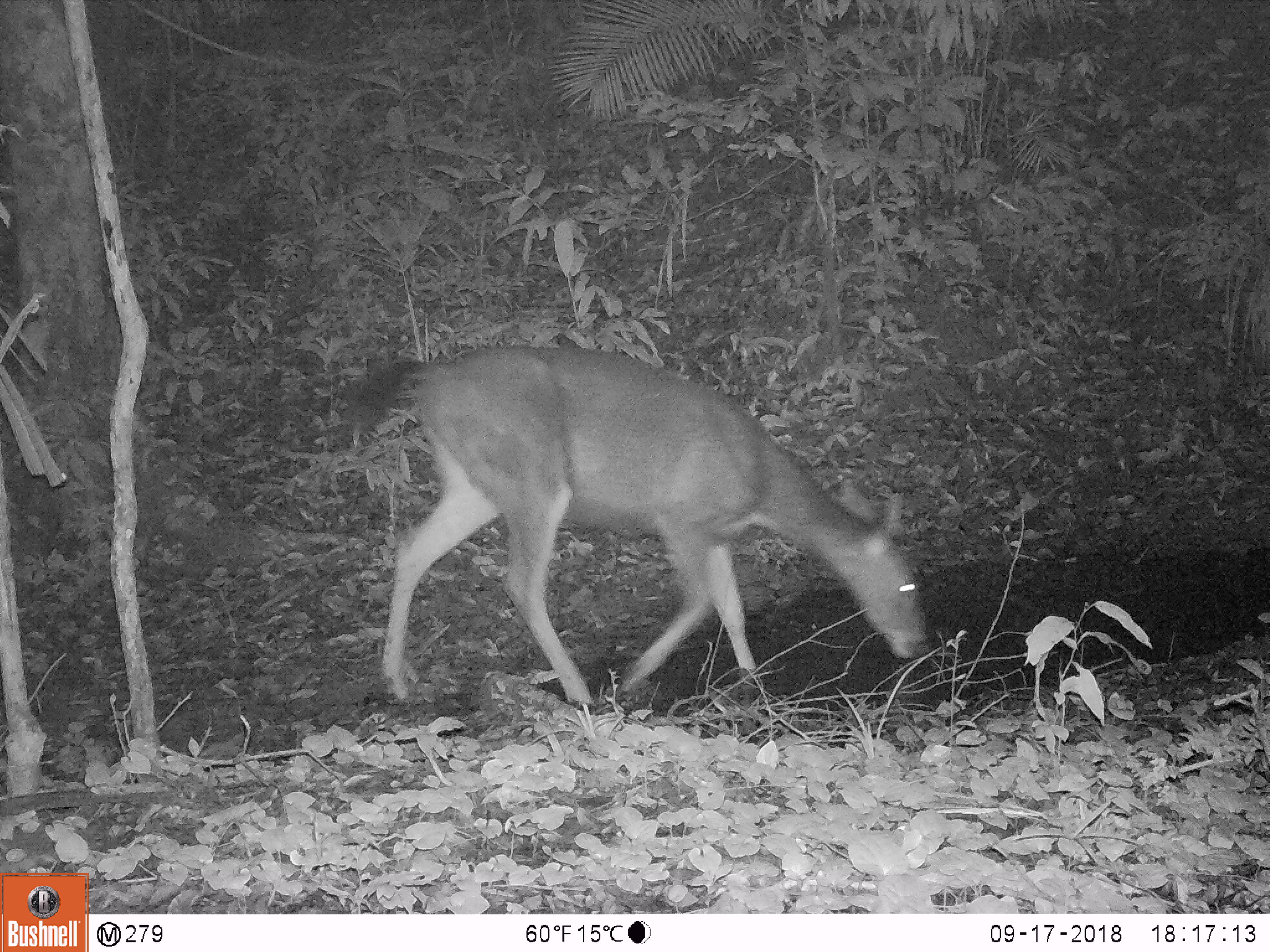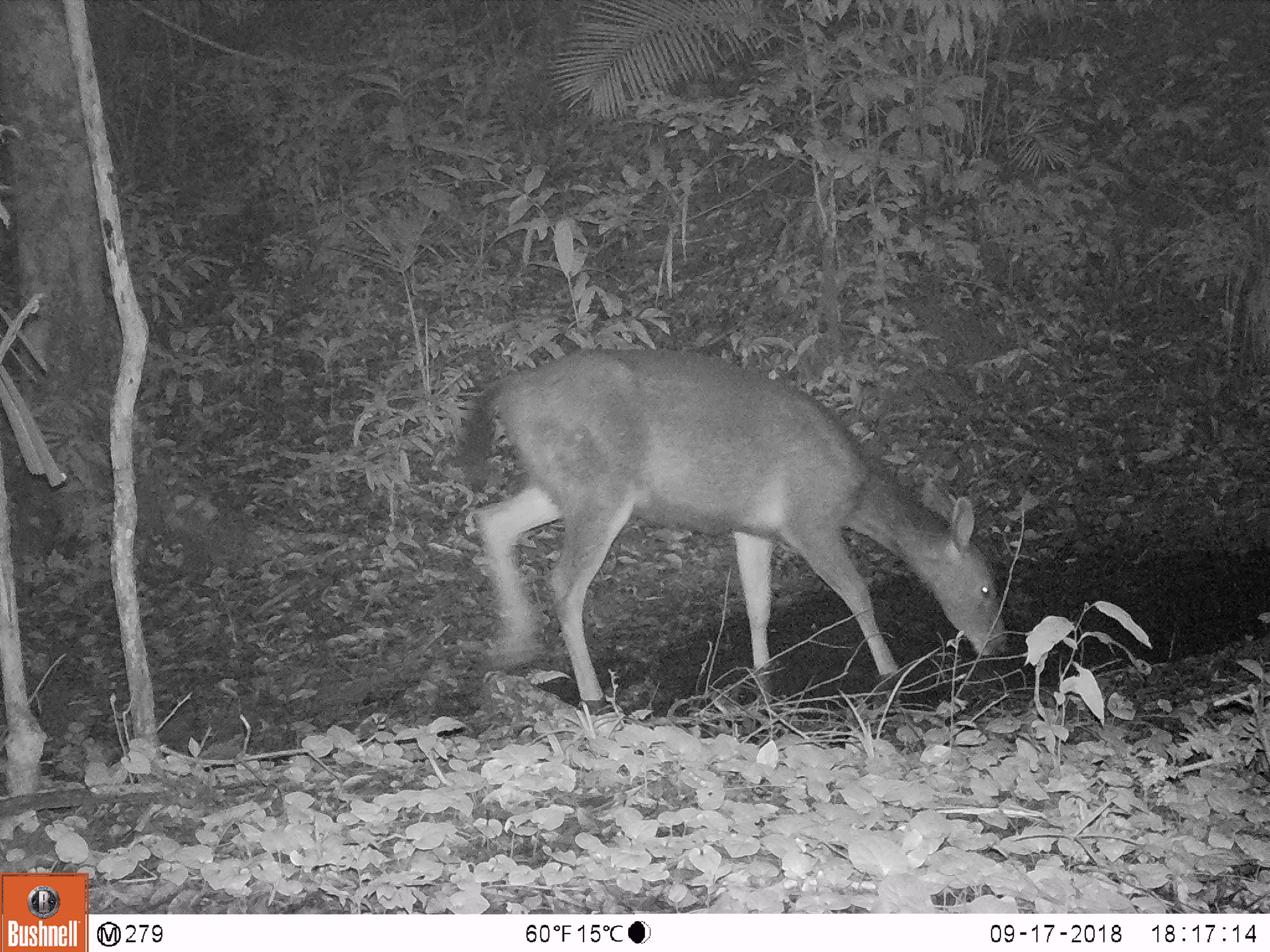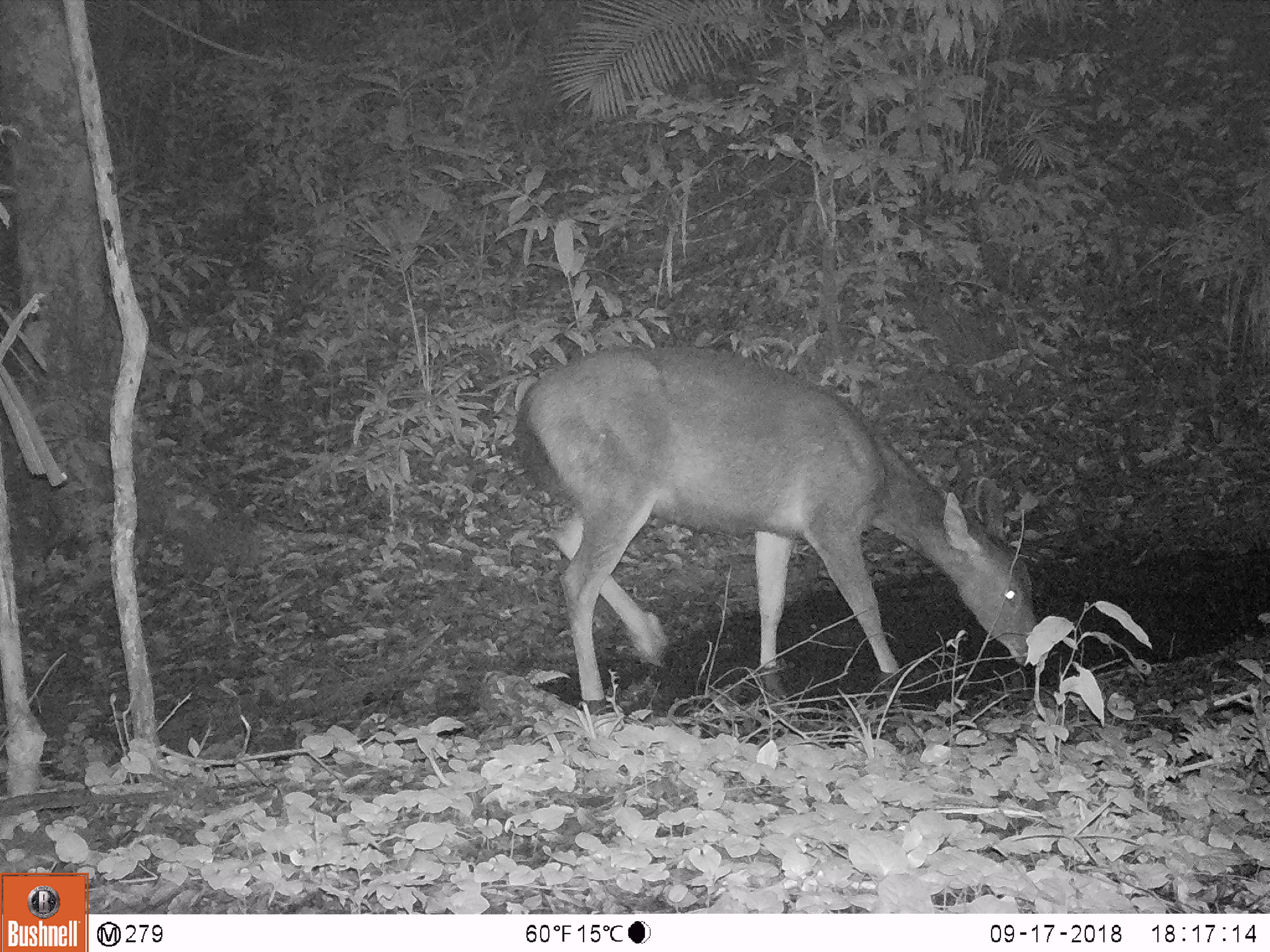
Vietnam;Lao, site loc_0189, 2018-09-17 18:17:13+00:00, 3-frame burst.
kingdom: Animalia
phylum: Chordata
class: Mammalia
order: Artiodactyla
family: Cervidae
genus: Rusa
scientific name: Rusa unicolor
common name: sambar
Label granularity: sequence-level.